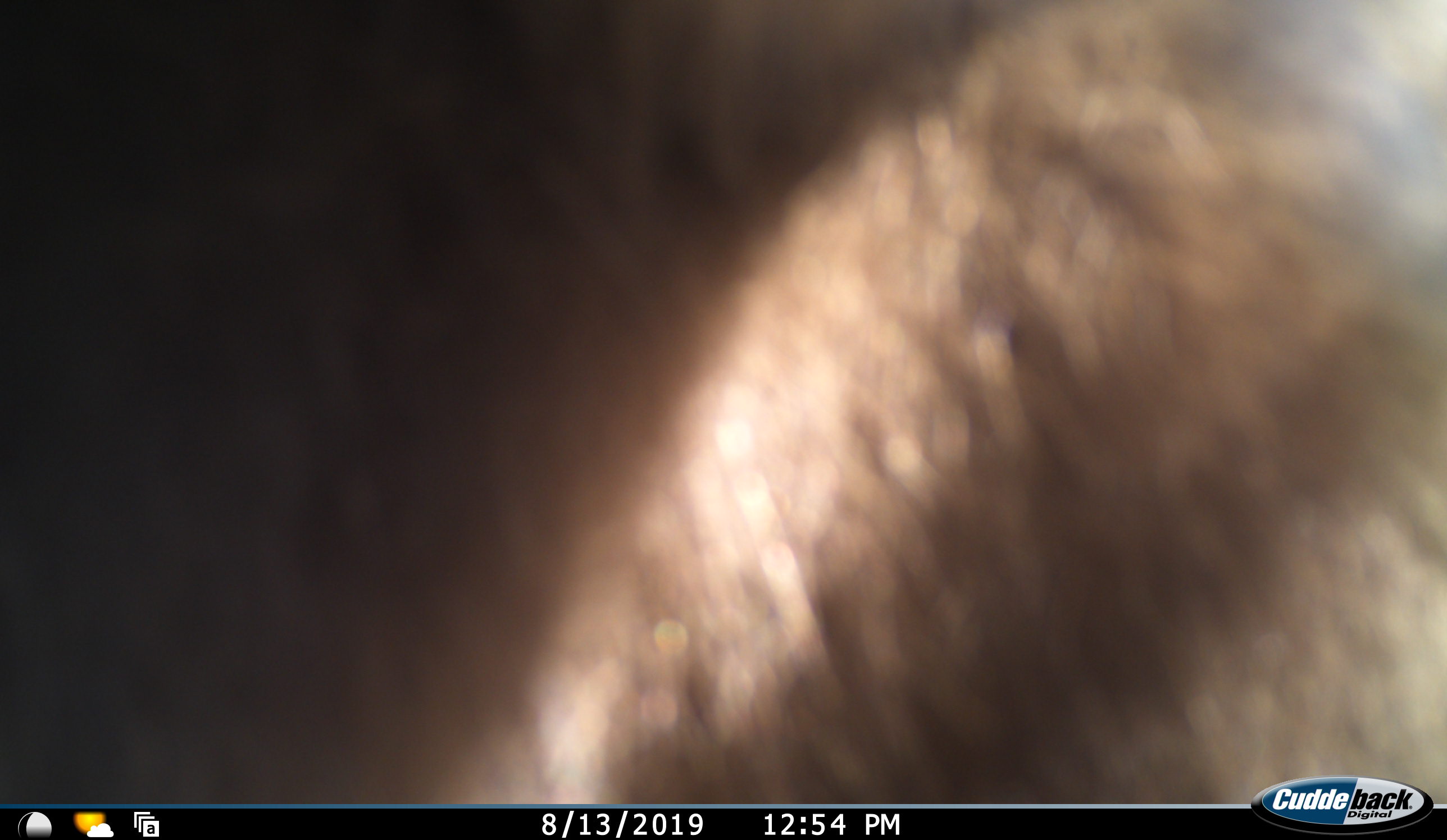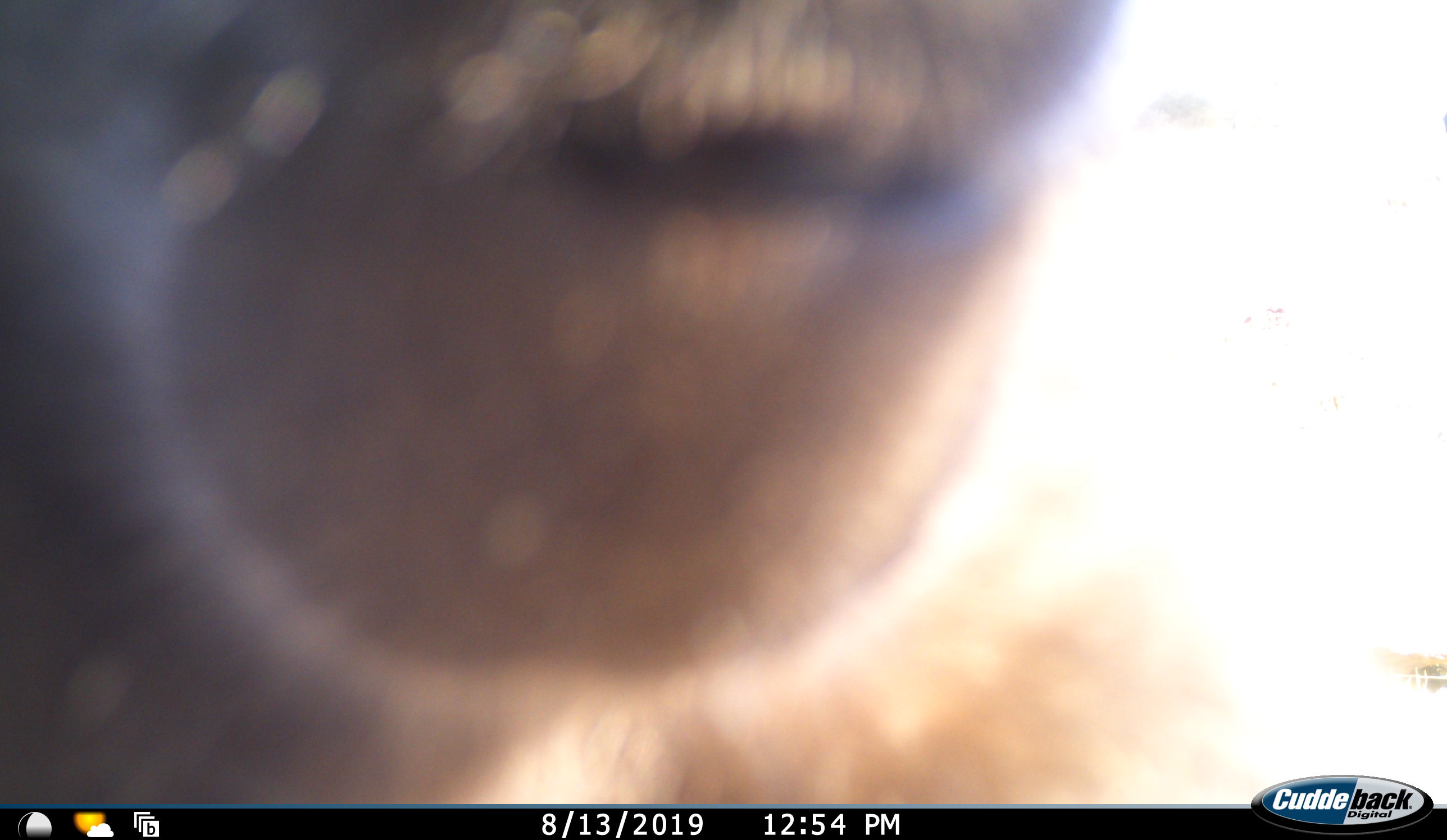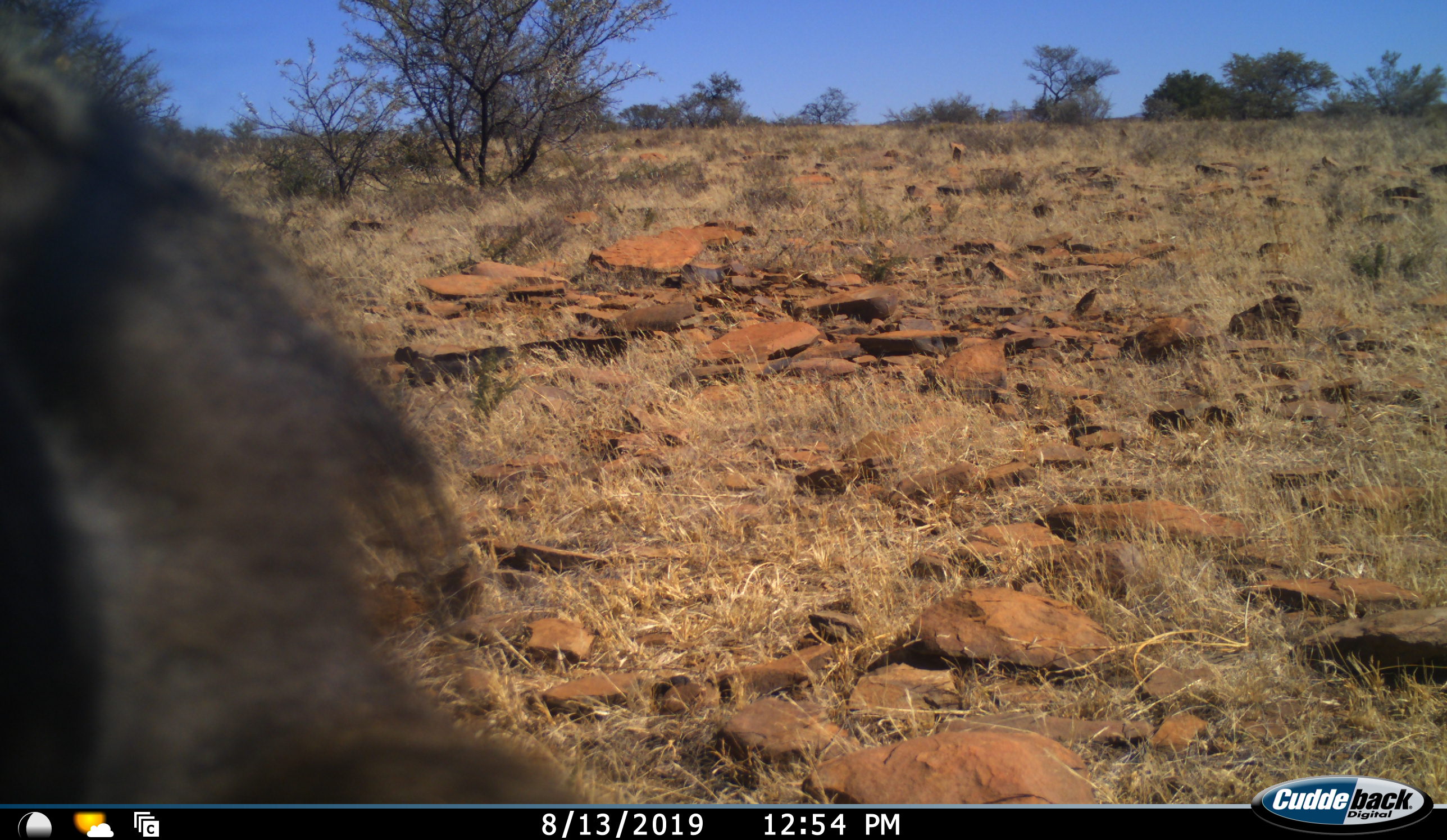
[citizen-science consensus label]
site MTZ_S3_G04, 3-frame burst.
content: unidentified animal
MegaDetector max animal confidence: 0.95